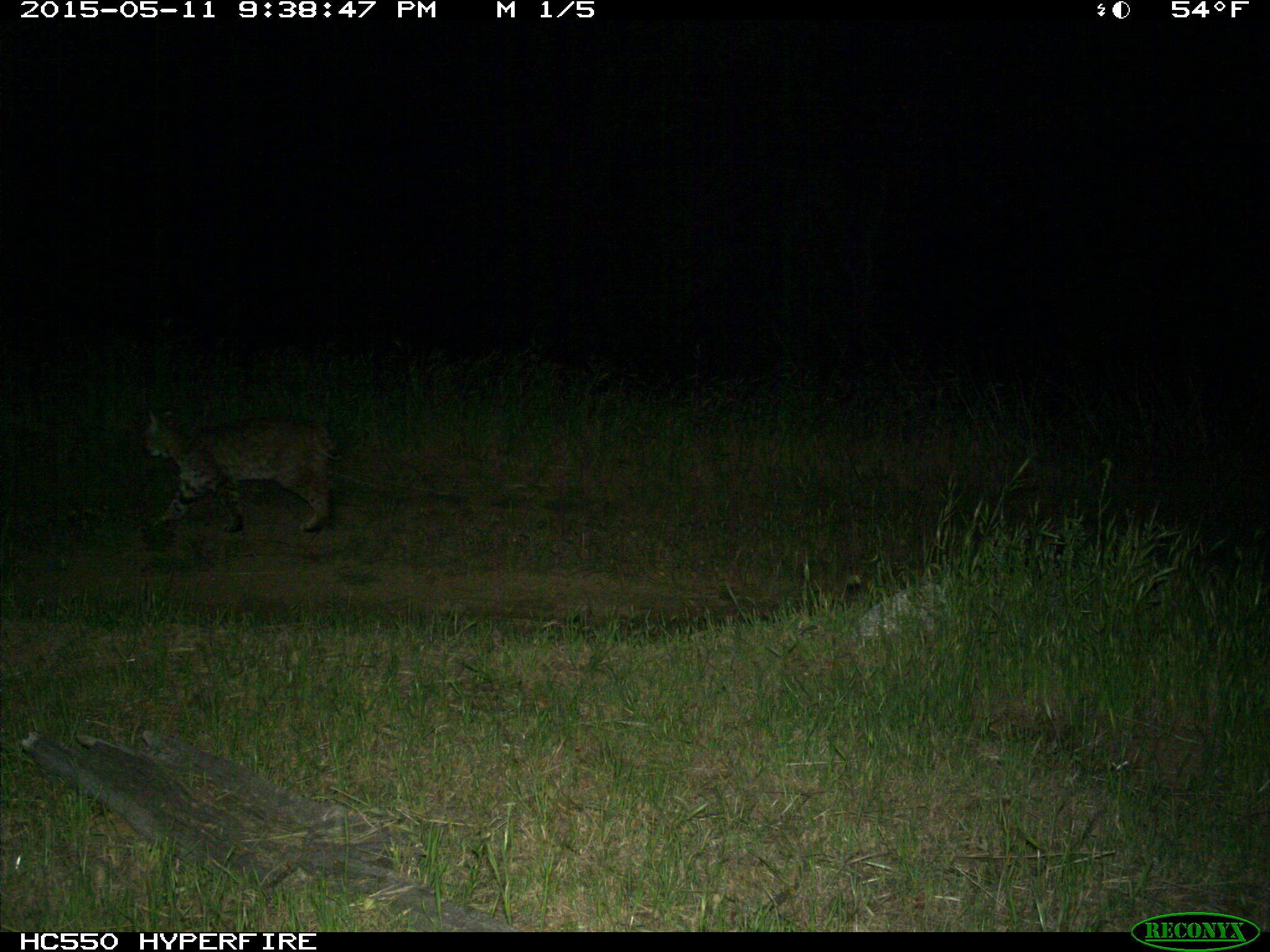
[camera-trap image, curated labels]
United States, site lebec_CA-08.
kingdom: Animalia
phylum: Chordata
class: Mammalia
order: Carnivora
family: Felidae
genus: Lynx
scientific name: Lynx rufus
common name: bobcat